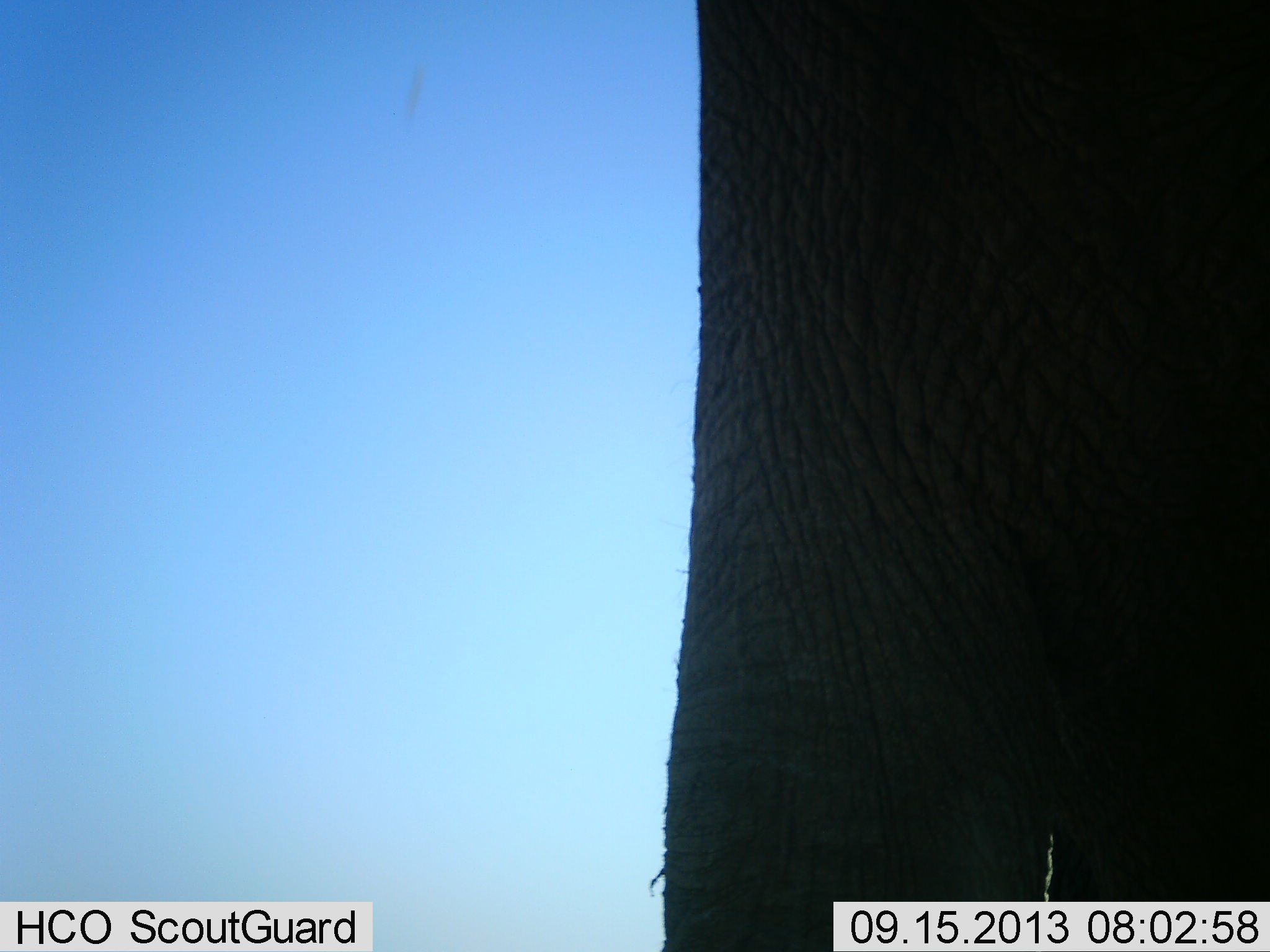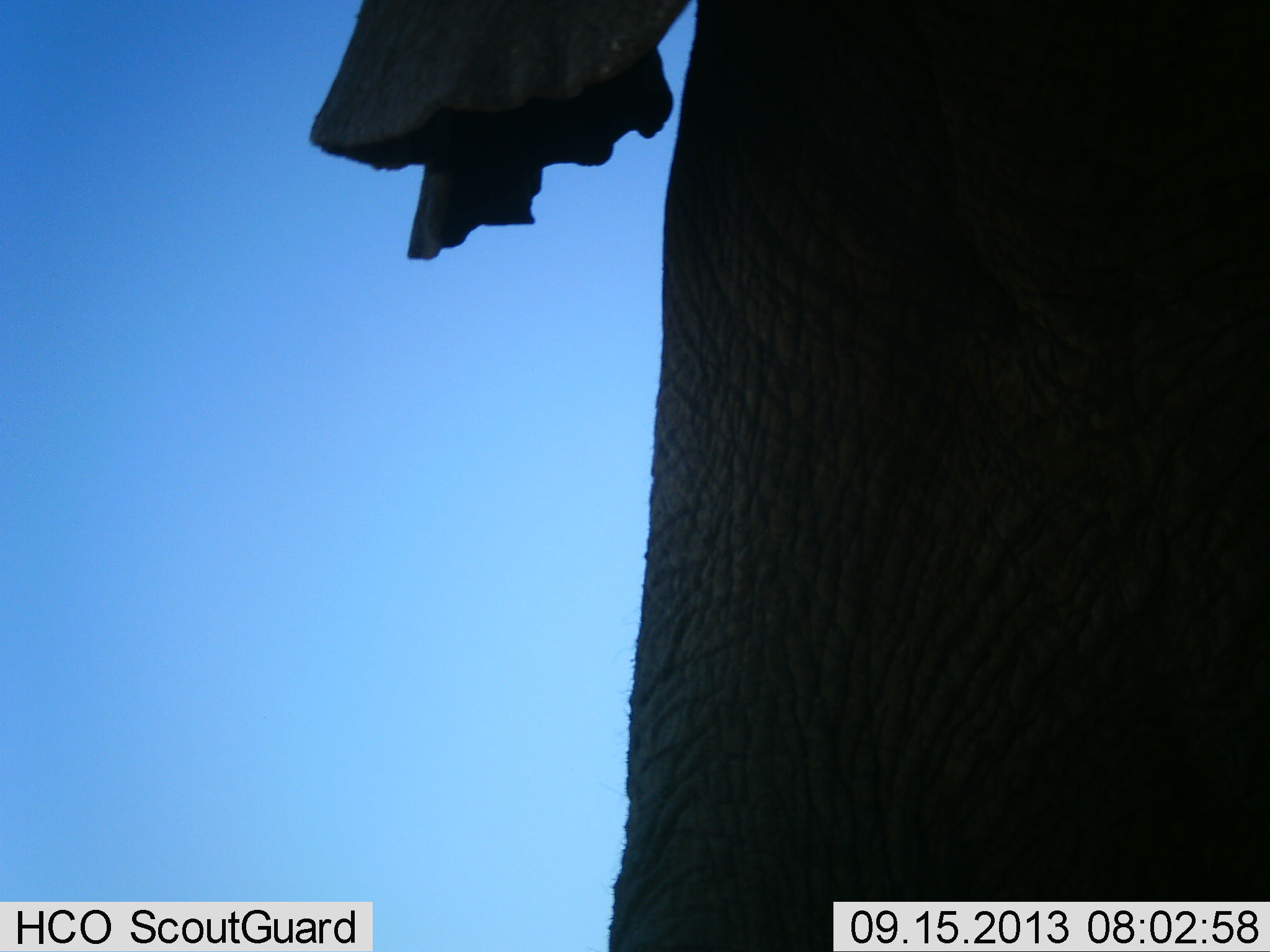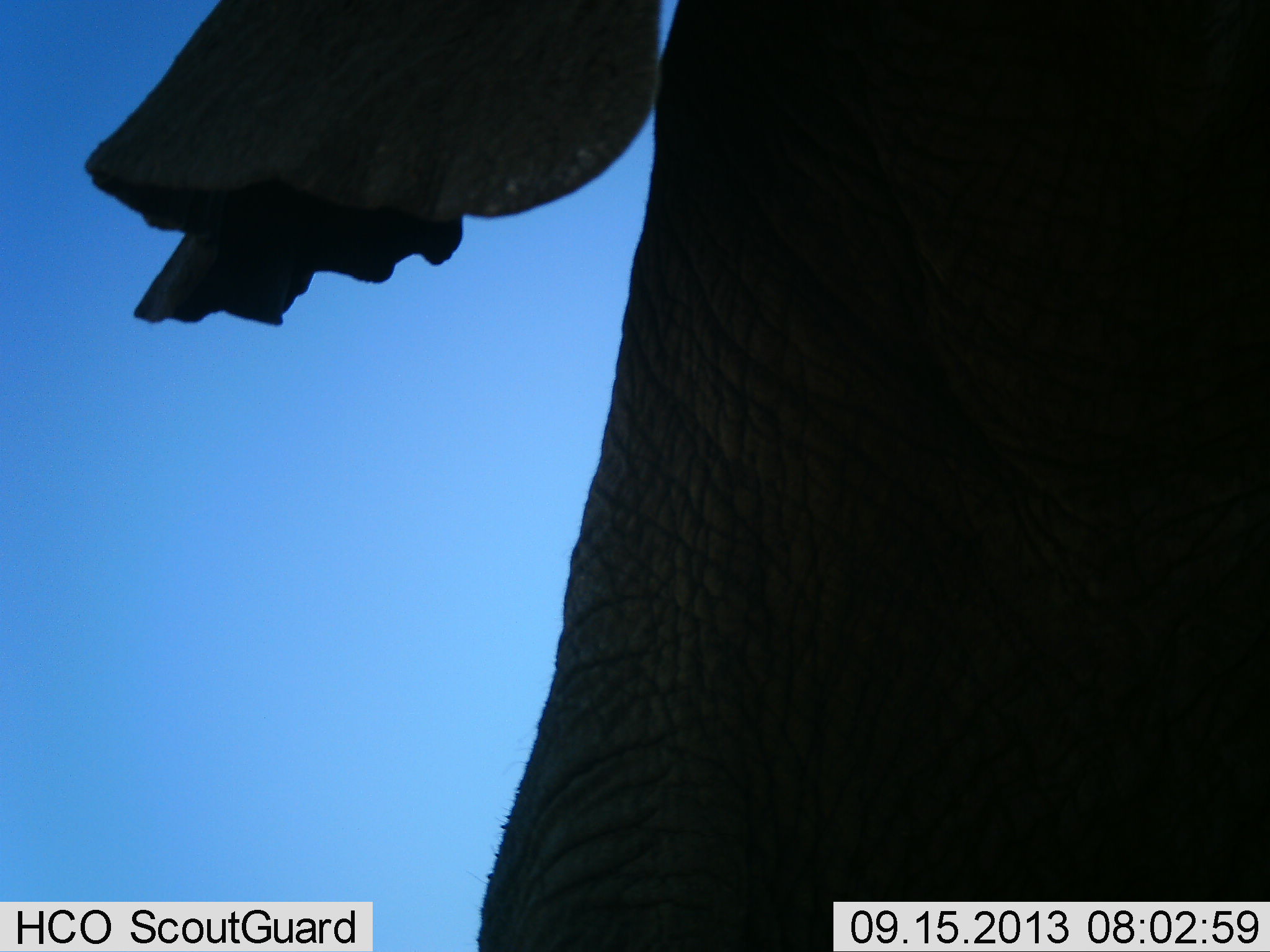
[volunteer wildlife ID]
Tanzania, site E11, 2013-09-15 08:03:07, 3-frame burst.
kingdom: Animalia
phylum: Chordata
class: Mammalia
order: Proboscidea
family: Elephantidae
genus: Loxodonta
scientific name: Loxodonta africana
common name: african bush elephant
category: elephant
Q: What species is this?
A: Elephant (african bush elephant) (Loxodonta africana).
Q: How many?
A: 1.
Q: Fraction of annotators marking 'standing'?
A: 40%.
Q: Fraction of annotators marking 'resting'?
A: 0%.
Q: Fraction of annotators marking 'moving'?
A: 70%.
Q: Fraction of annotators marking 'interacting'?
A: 0%.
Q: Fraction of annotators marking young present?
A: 0%.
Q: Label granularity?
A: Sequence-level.